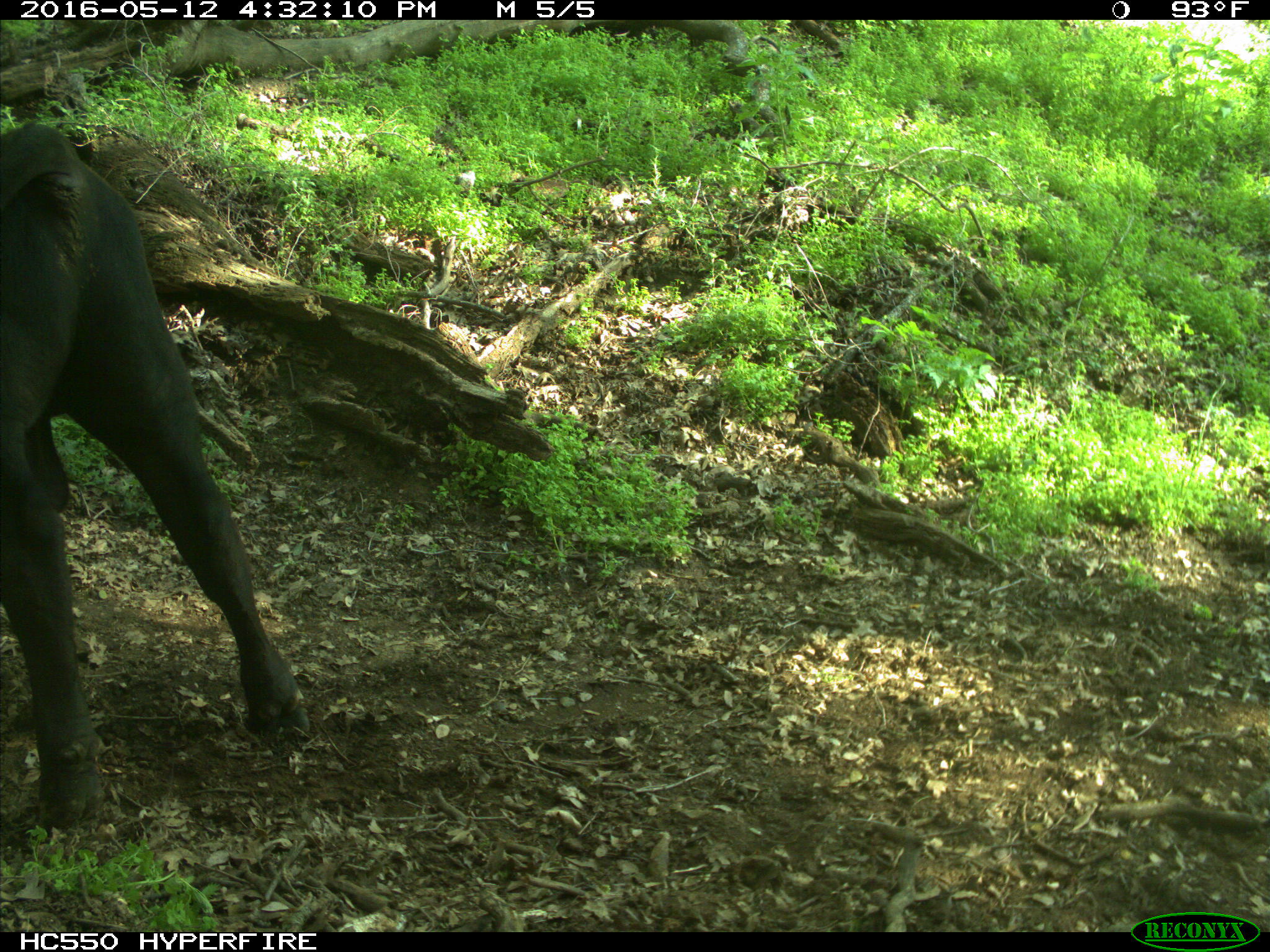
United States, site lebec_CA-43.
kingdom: Animalia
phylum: Chordata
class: Mammalia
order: Artiodactyla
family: Bovidae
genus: Bos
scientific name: Bos taurus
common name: domestic cow